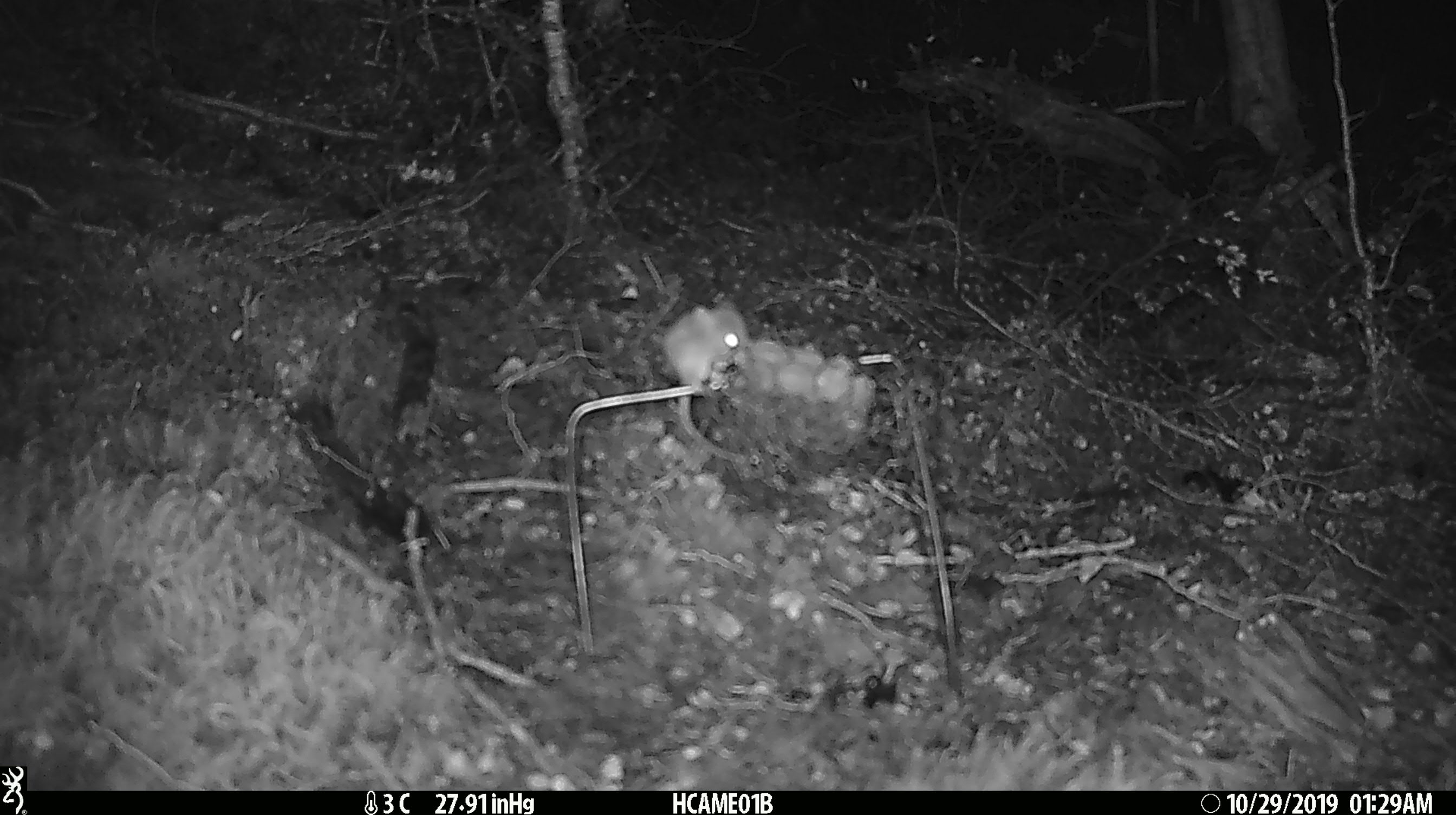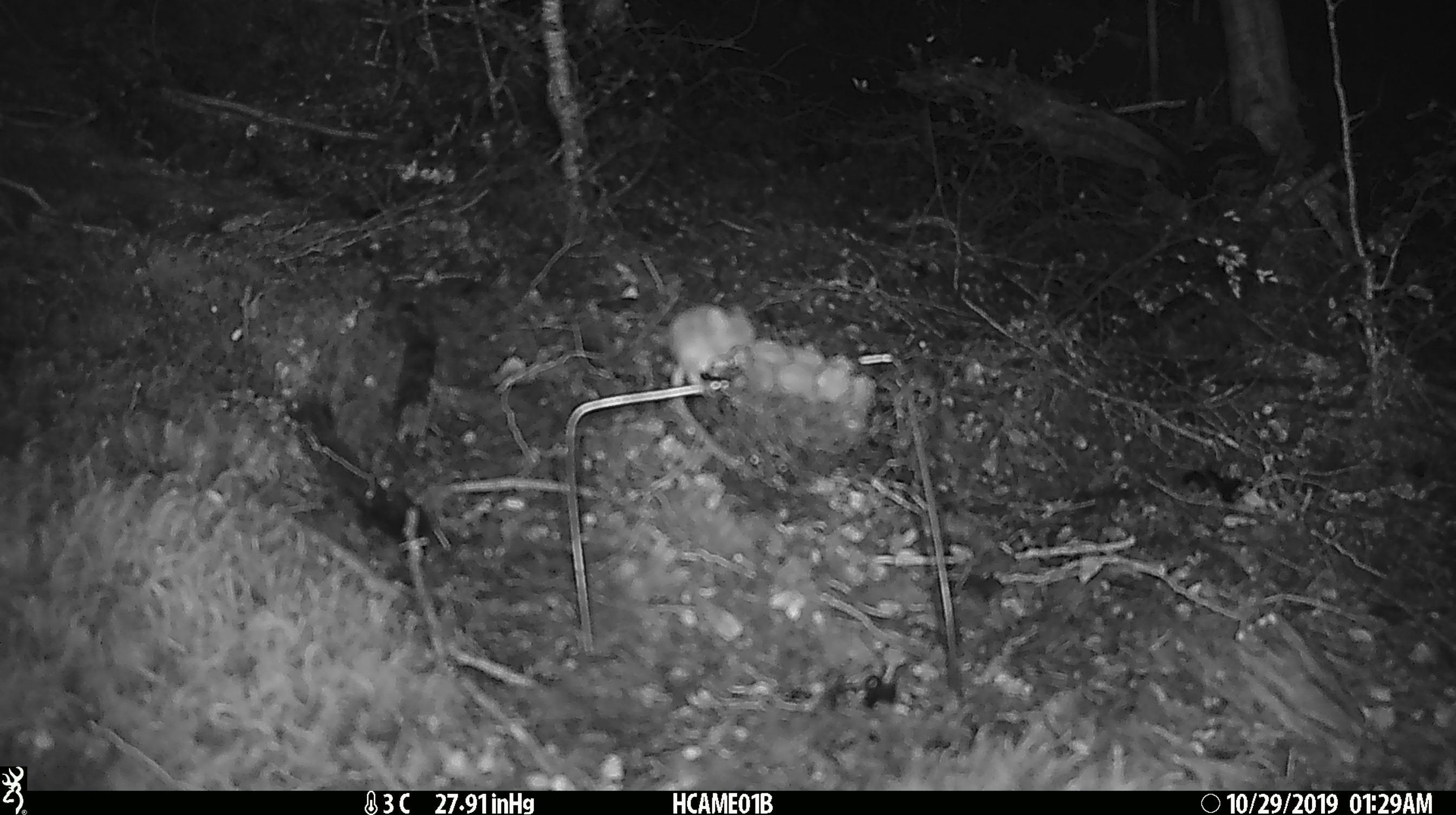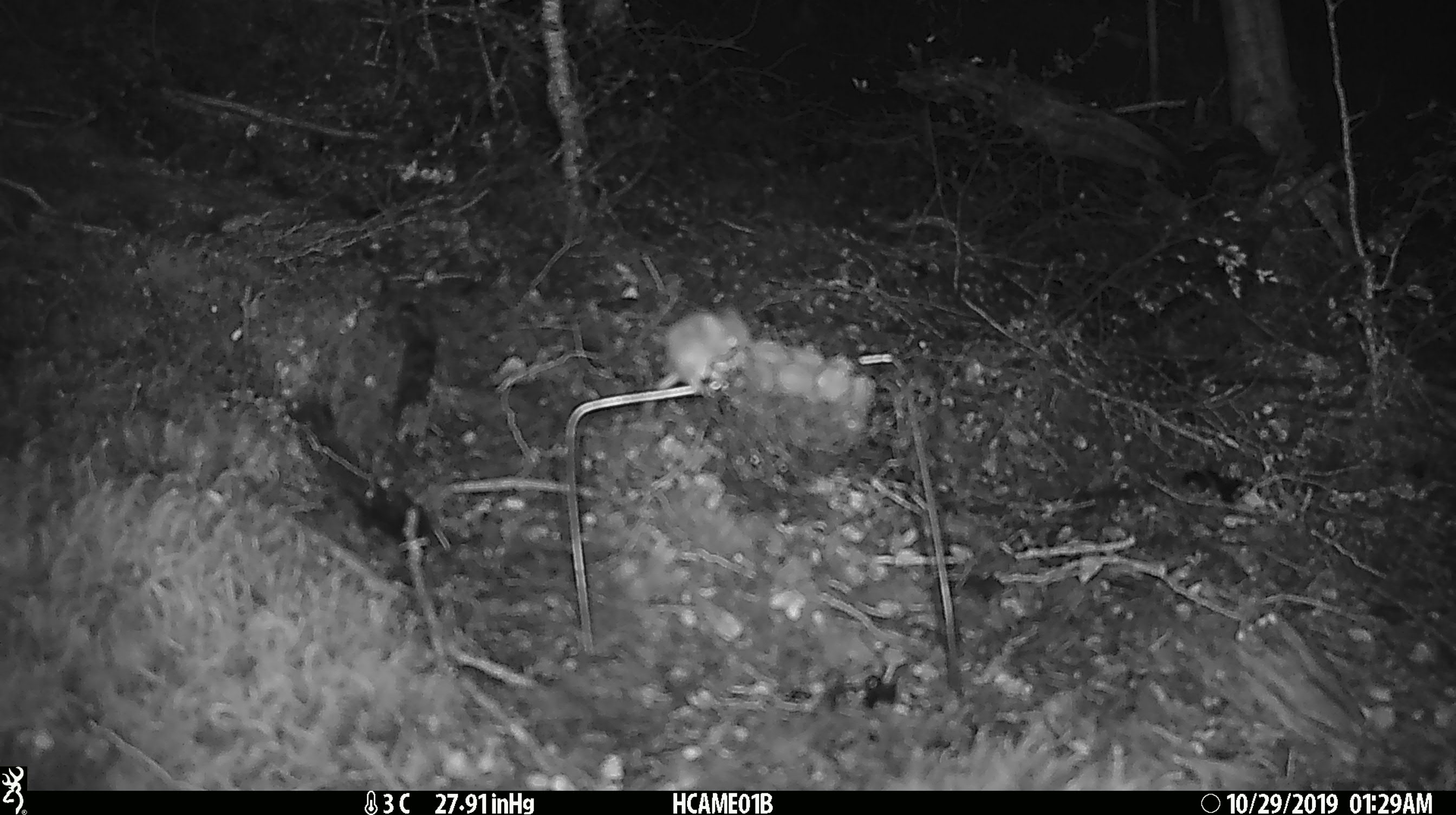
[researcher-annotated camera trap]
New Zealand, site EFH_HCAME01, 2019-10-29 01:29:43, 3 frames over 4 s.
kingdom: Animalia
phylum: Chordata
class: Mammalia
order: Rodentia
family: Muridae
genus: Mus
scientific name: Mus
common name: mouse